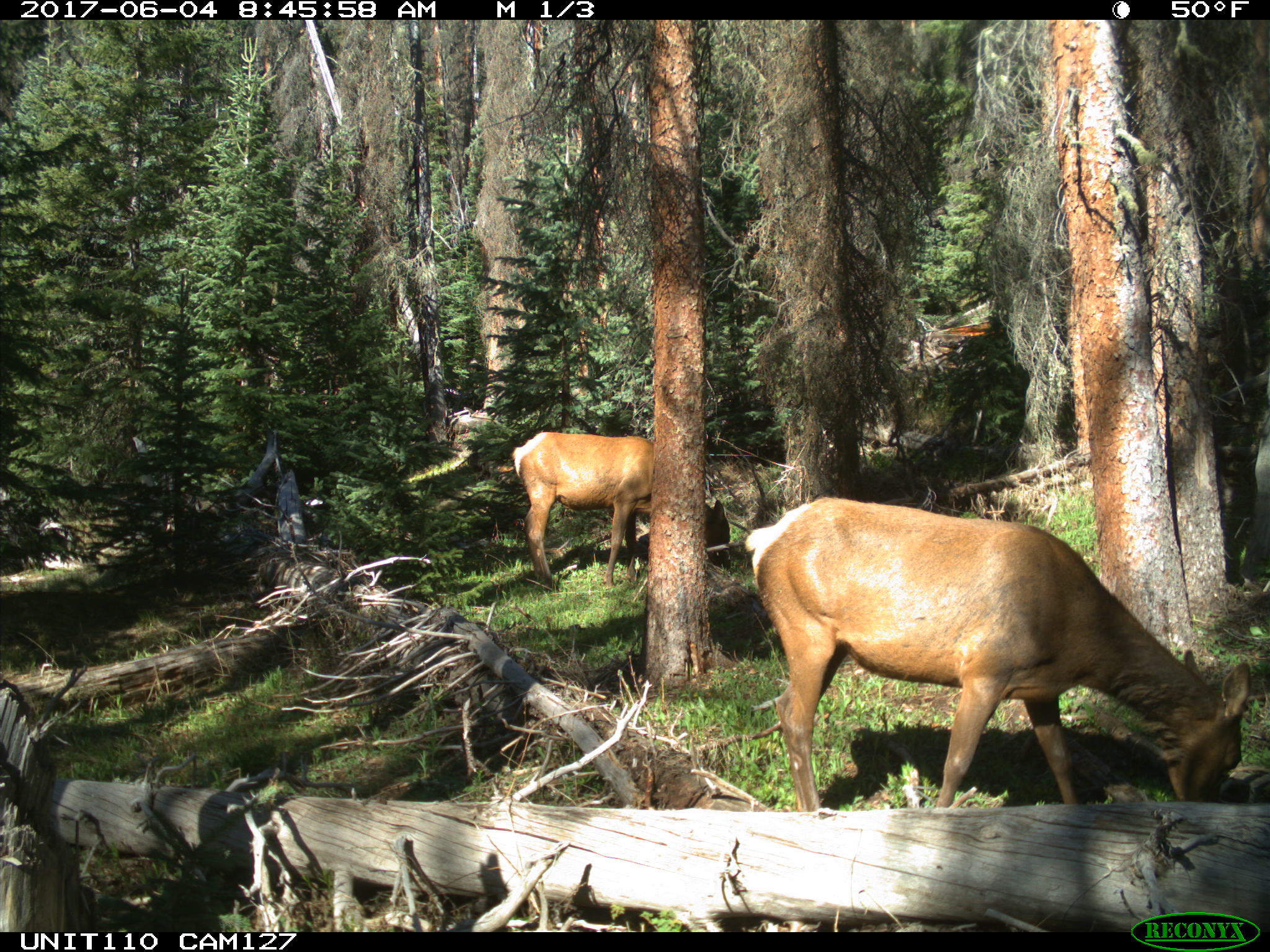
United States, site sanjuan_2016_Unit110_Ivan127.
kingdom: Animalia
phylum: Chordata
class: Mammalia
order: Artiodactyla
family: Cervidae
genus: Cervus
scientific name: Cervus elaphus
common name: red deer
Cervus elaphus (red deer).